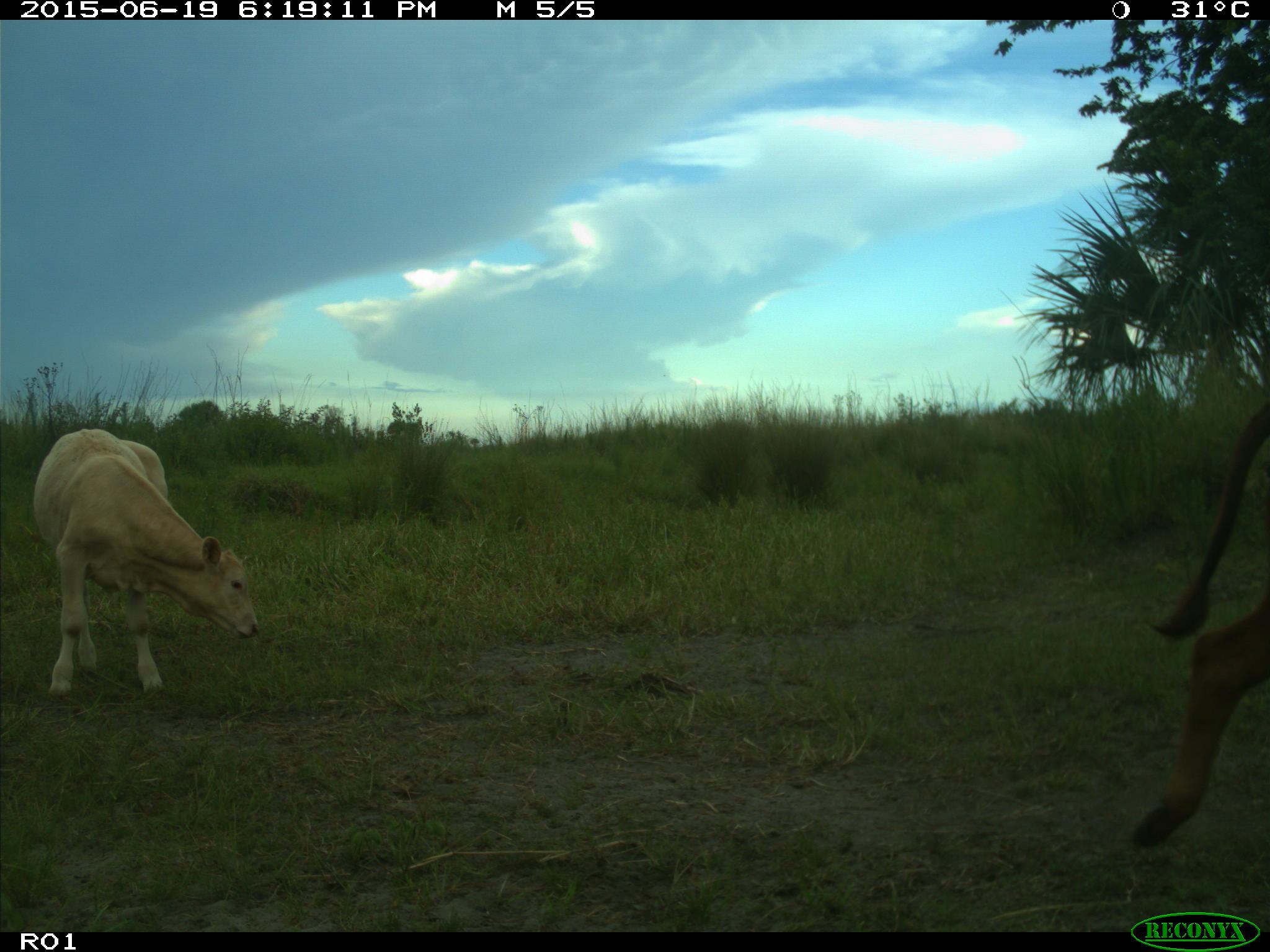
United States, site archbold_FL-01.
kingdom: Animalia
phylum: Chordata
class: Mammalia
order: Artiodactyla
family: Bovidae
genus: Bos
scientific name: Bos taurus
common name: domestic cow